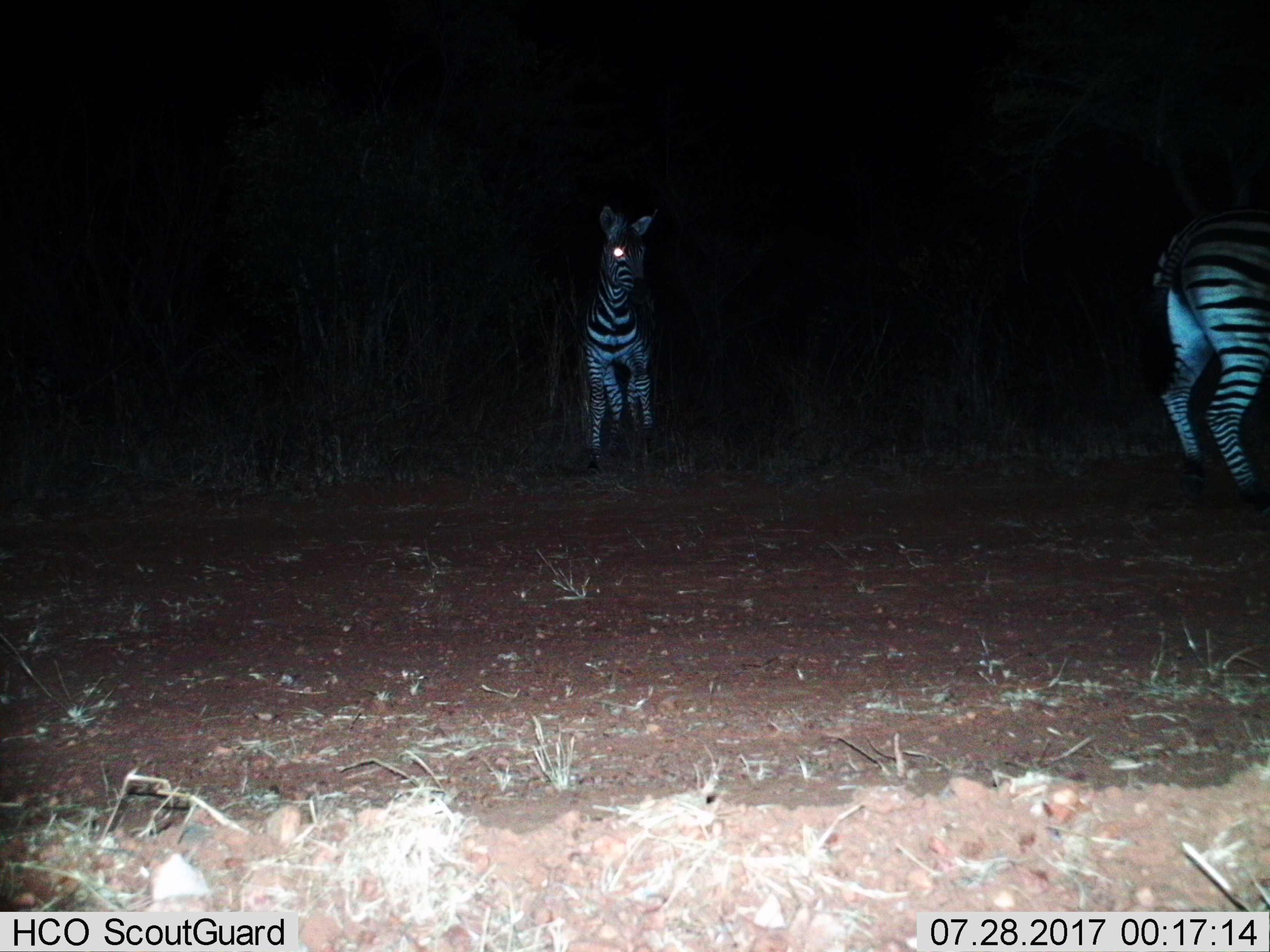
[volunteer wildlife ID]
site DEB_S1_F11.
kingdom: Animalia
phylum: Chordata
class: Mammalia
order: Perissodactyla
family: Equidae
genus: Equus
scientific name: Equus quagga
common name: plains zebra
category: zebraplains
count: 2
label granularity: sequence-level